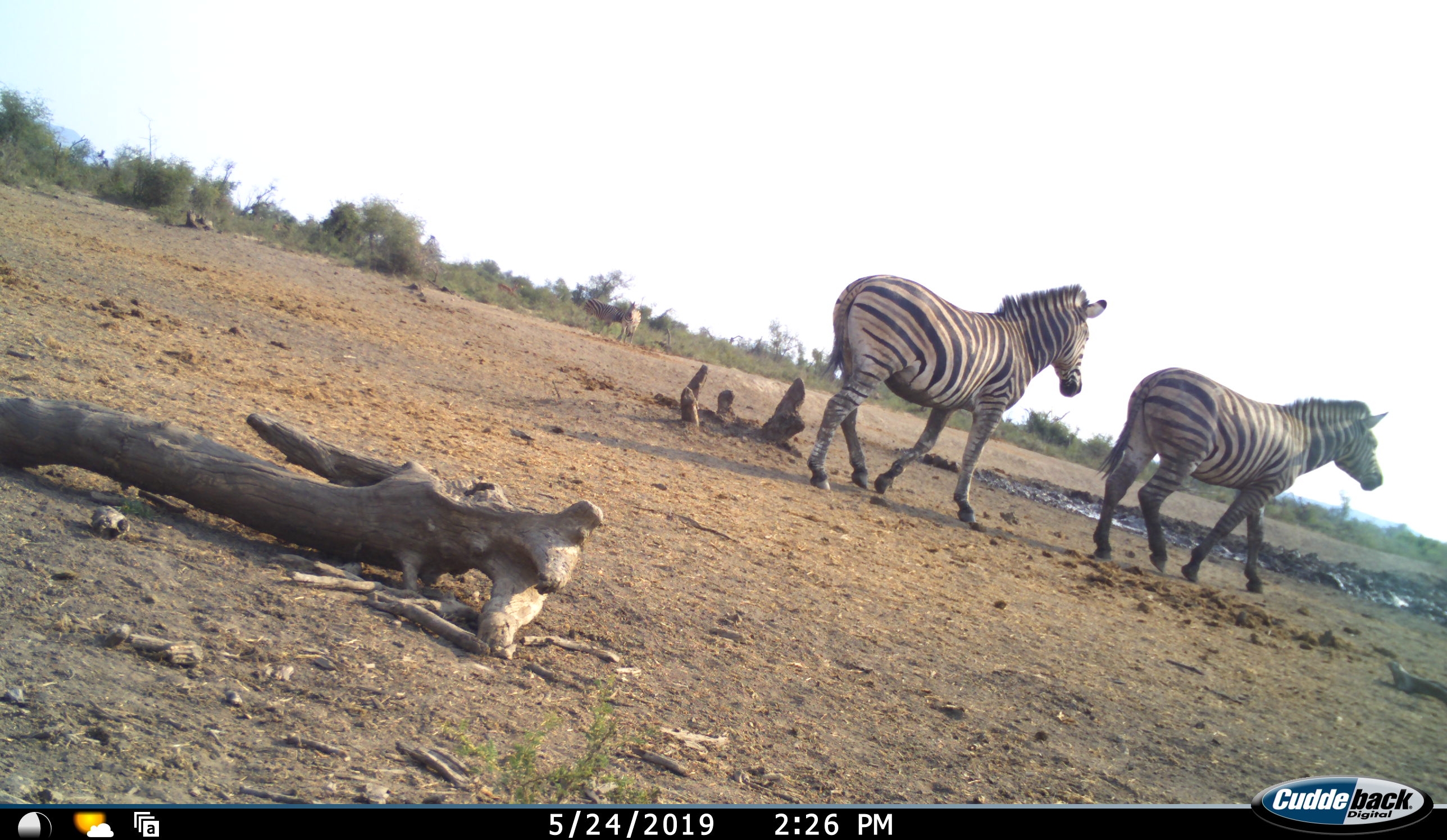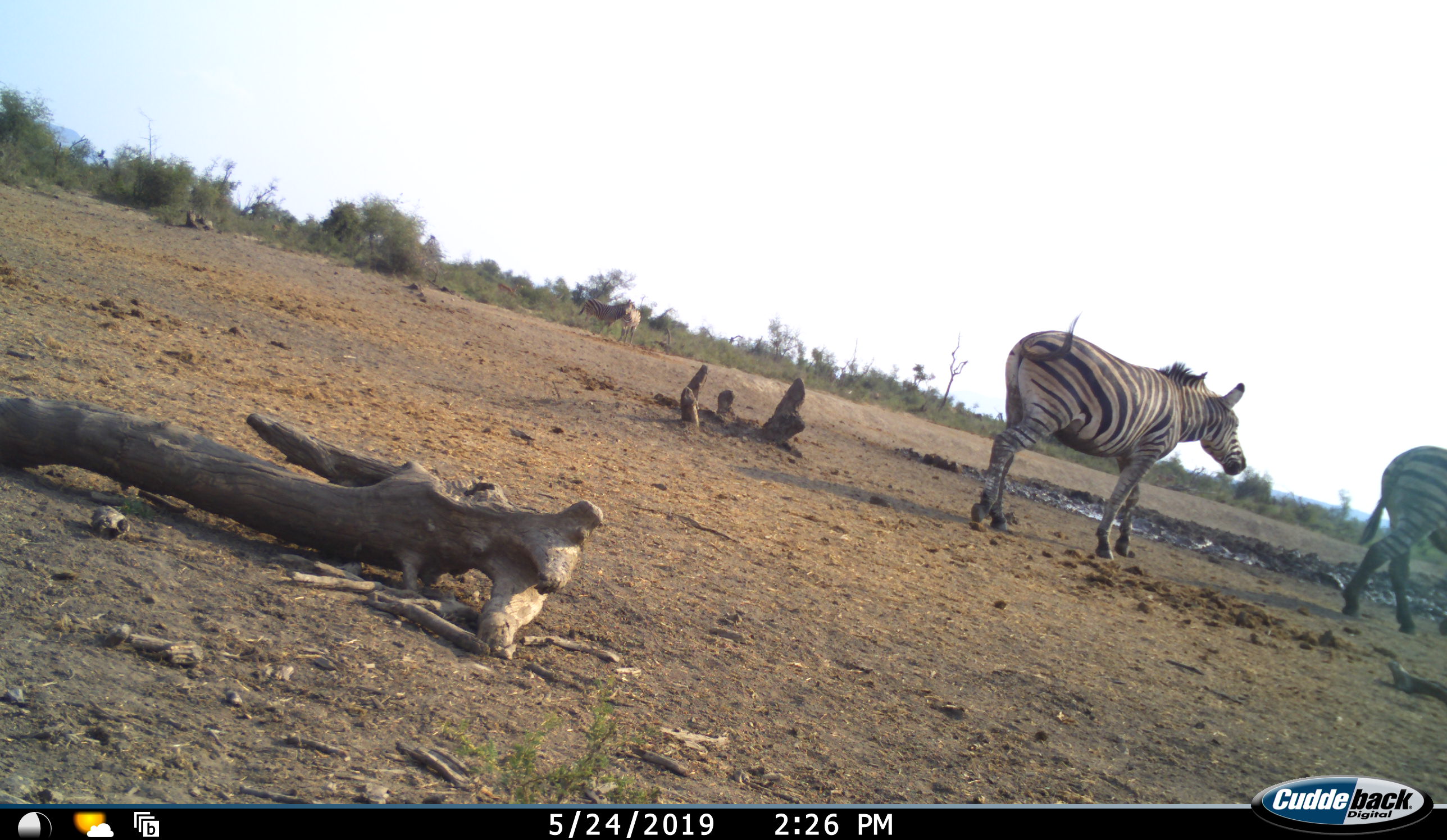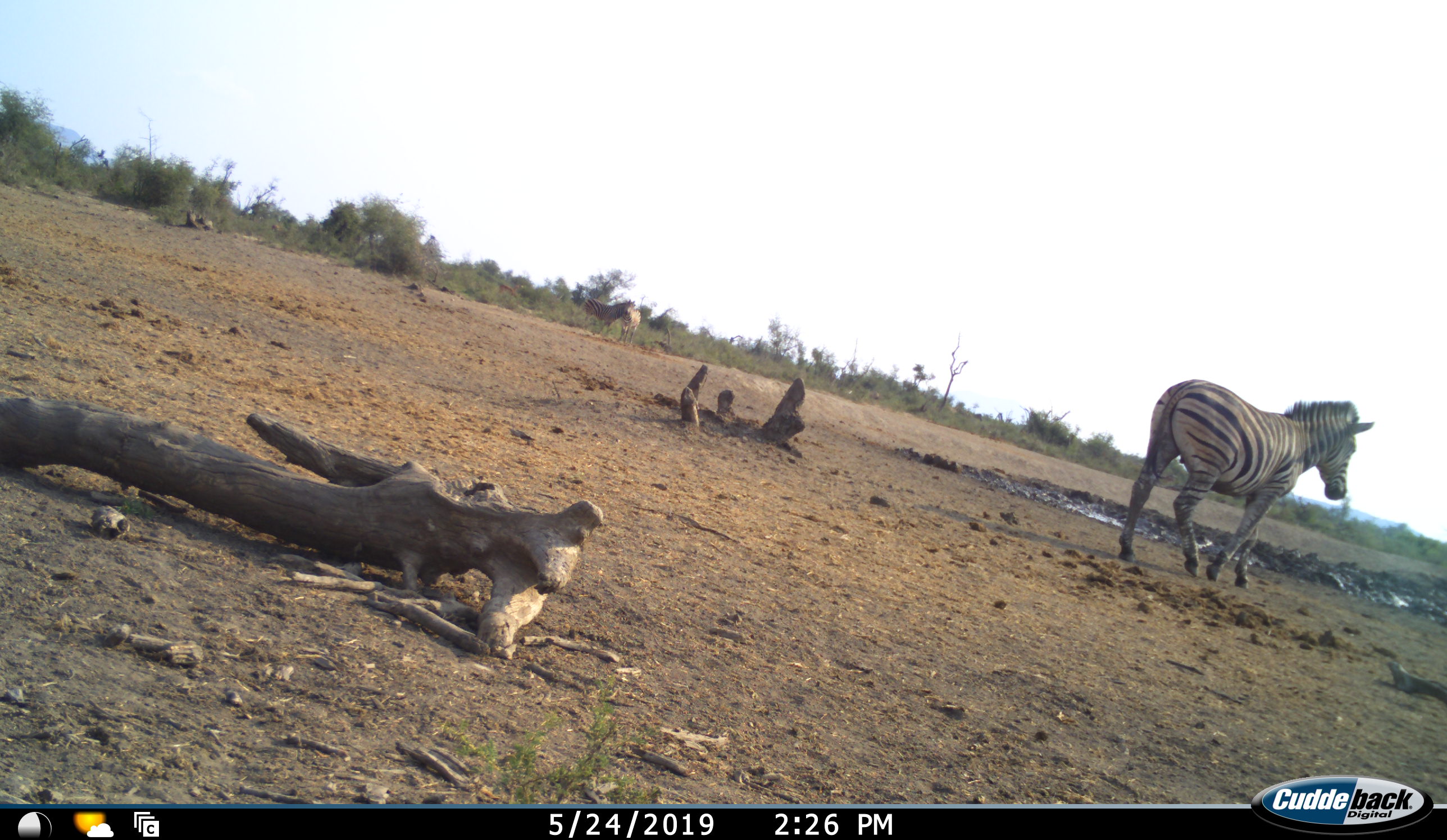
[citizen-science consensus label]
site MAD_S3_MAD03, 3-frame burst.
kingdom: Animalia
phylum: Chordata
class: Mammalia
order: Perissodactyla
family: Equidae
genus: Equus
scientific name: Equus quagga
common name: plains zebra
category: zebraplains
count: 4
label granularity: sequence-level